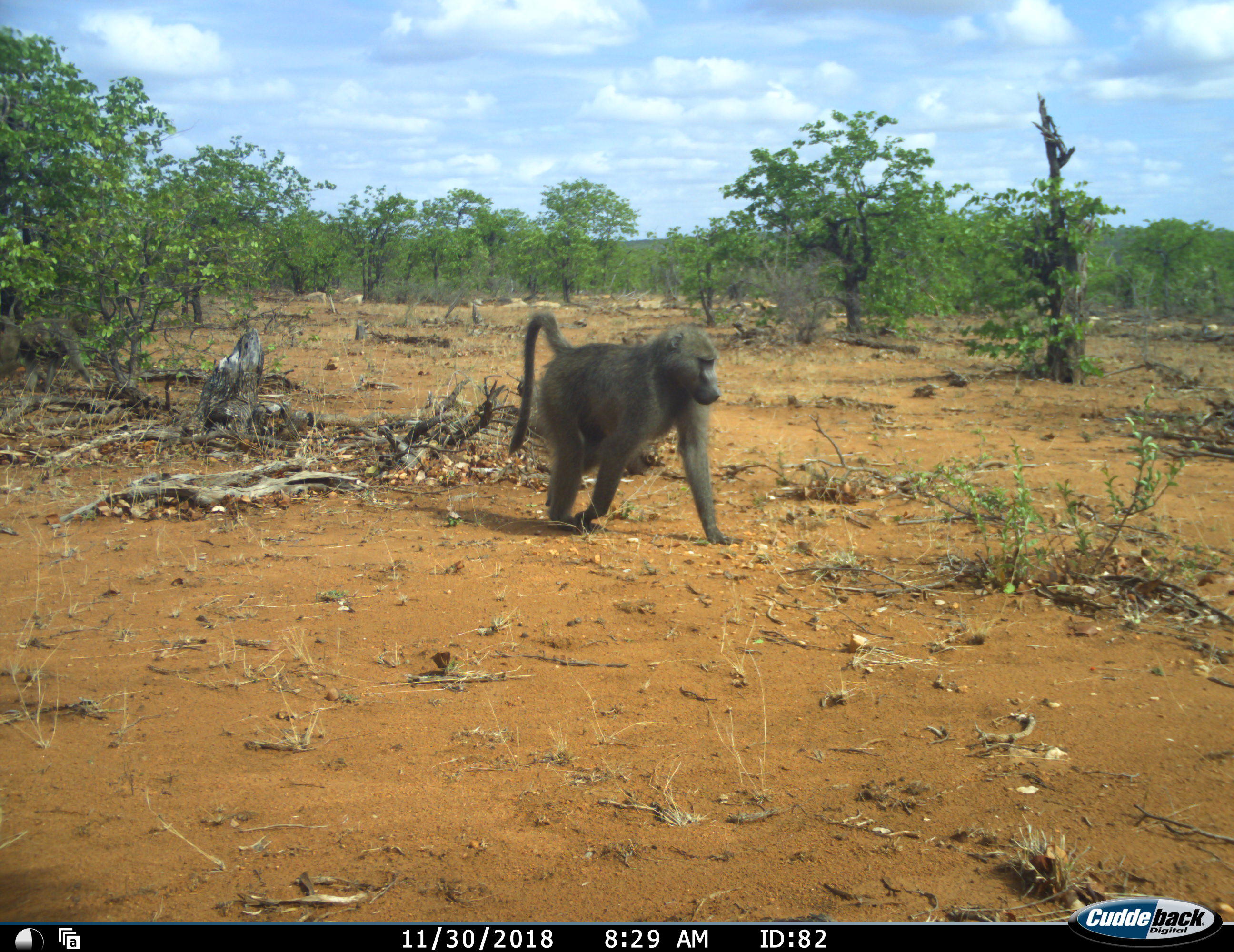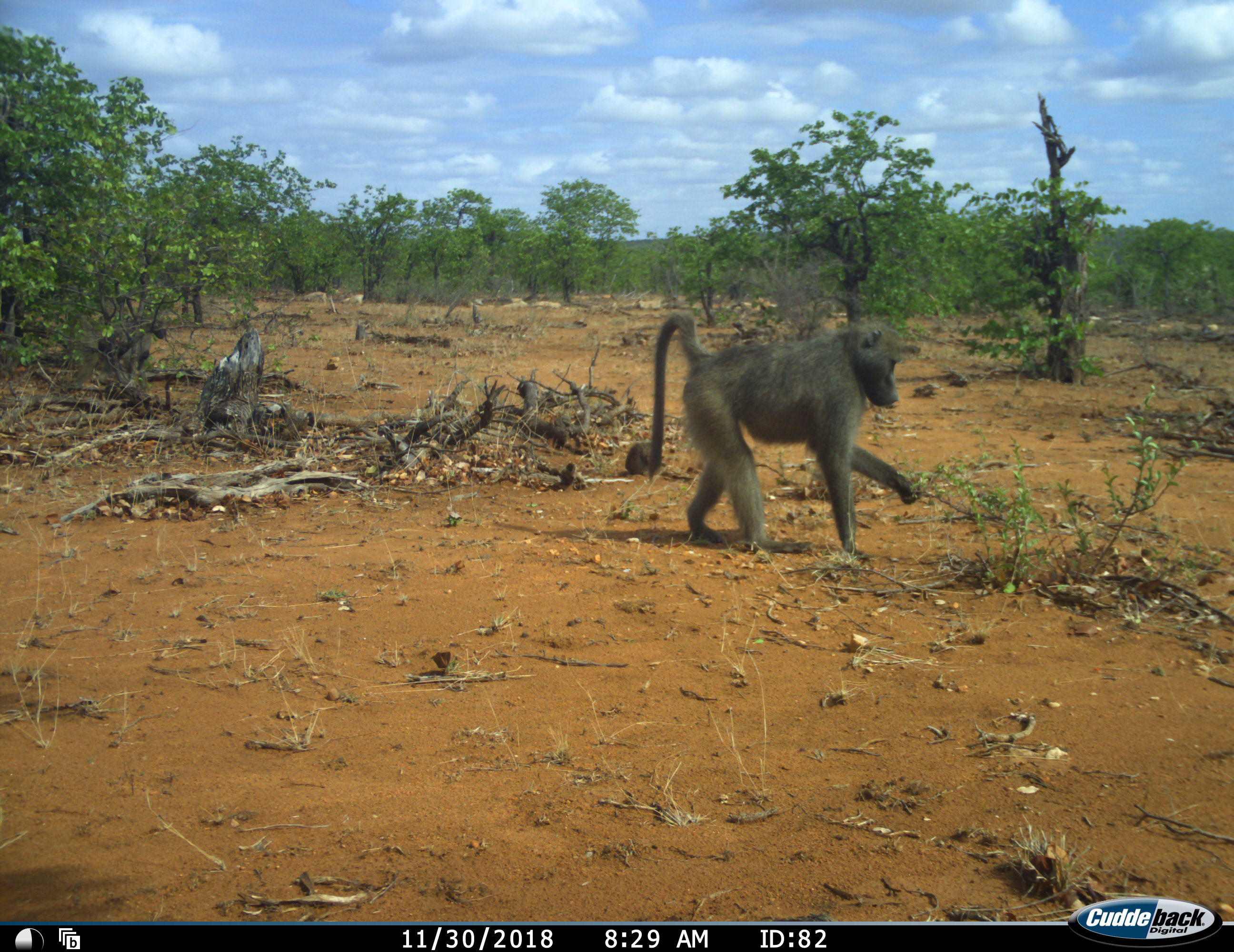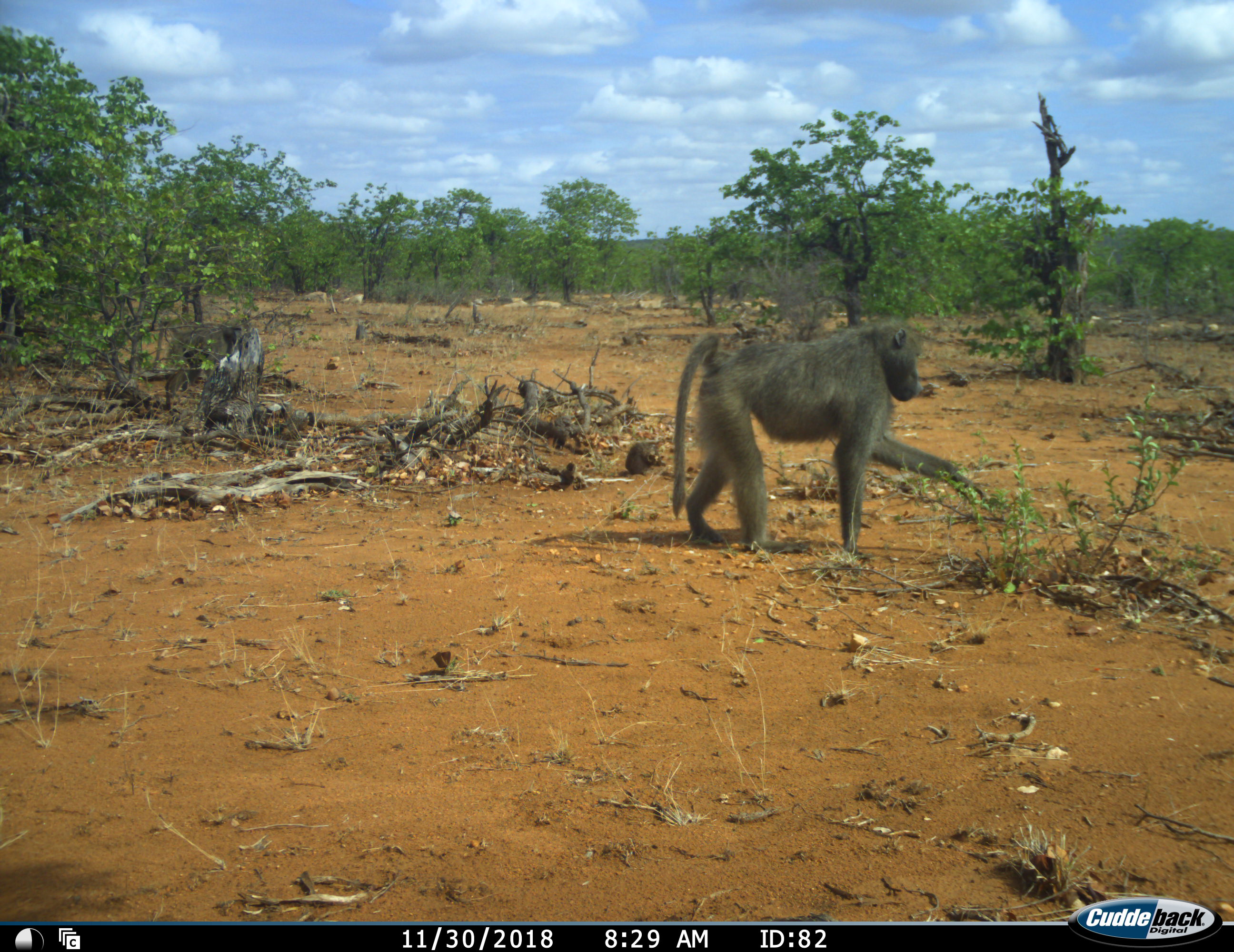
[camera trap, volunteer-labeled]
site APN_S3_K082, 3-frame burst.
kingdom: Animalia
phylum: Chordata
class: Mammalia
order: Primates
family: Cercopithecidae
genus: Papio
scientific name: Papio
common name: baboon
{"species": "baboon (Papio)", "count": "2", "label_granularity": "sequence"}